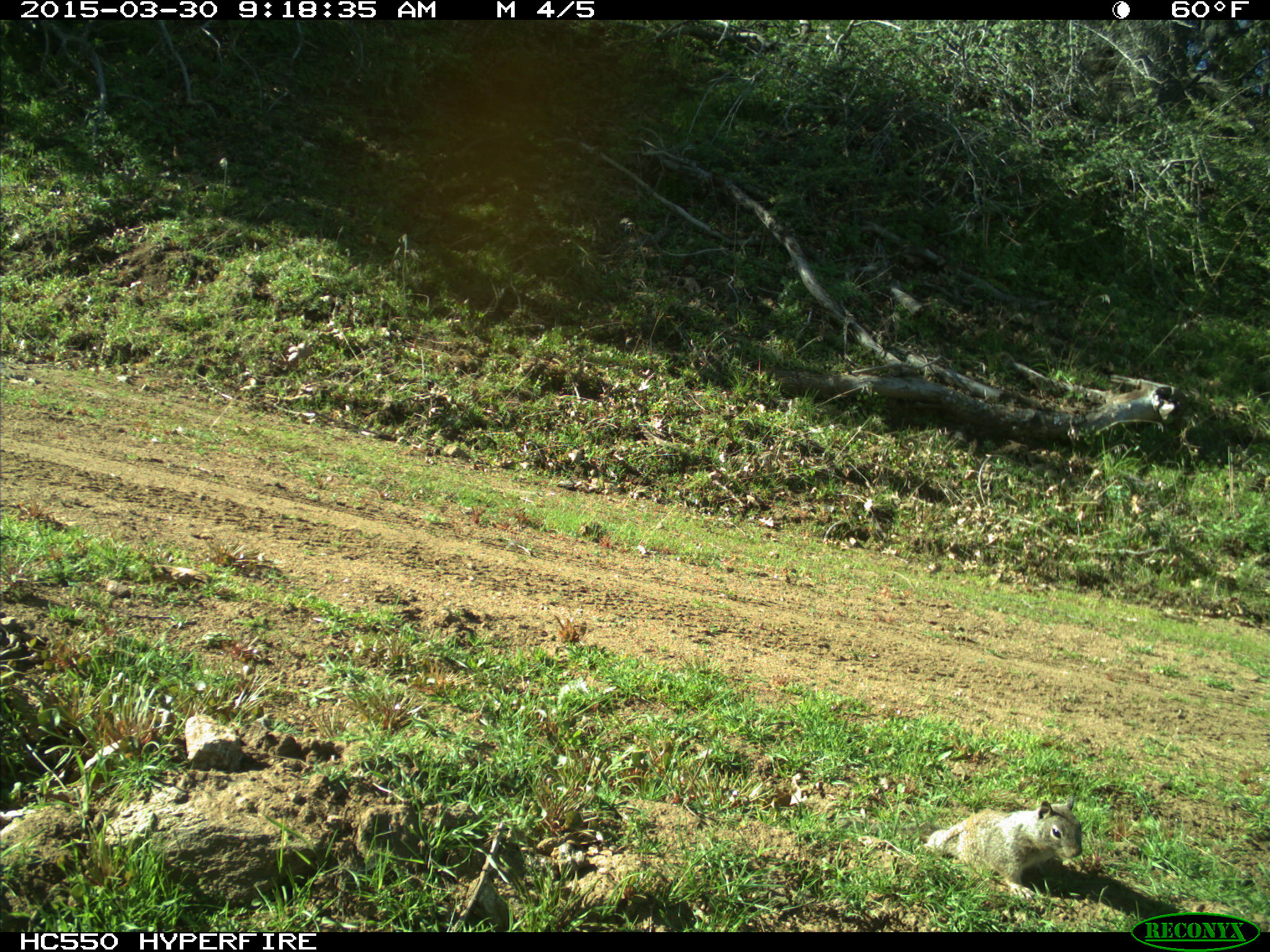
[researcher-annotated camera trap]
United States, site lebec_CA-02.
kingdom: Animalia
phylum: Chordata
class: Mammalia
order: Rodentia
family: Sciuridae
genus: Otospermophilus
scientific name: Otospermophilus beecheyi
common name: california ground squirrel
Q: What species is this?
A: Otospermophilus beecheyi (california ground squirrel).